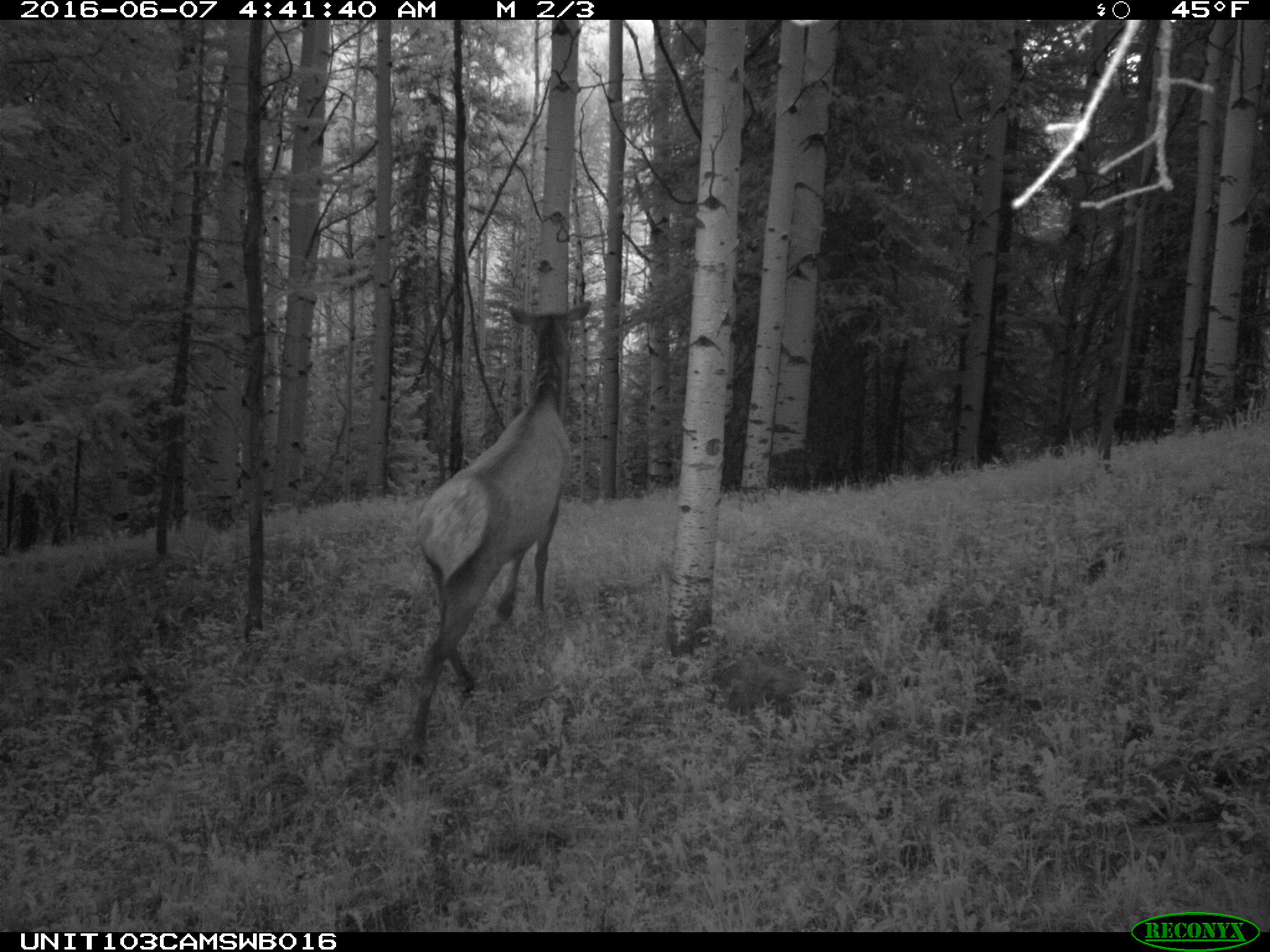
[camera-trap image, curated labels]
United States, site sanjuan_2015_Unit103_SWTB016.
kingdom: Animalia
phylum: Chordata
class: Mammalia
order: Artiodactyla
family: Cervidae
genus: Cervus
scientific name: Cervus elaphus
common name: red deer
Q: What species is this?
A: Cervus elaphus (red deer).